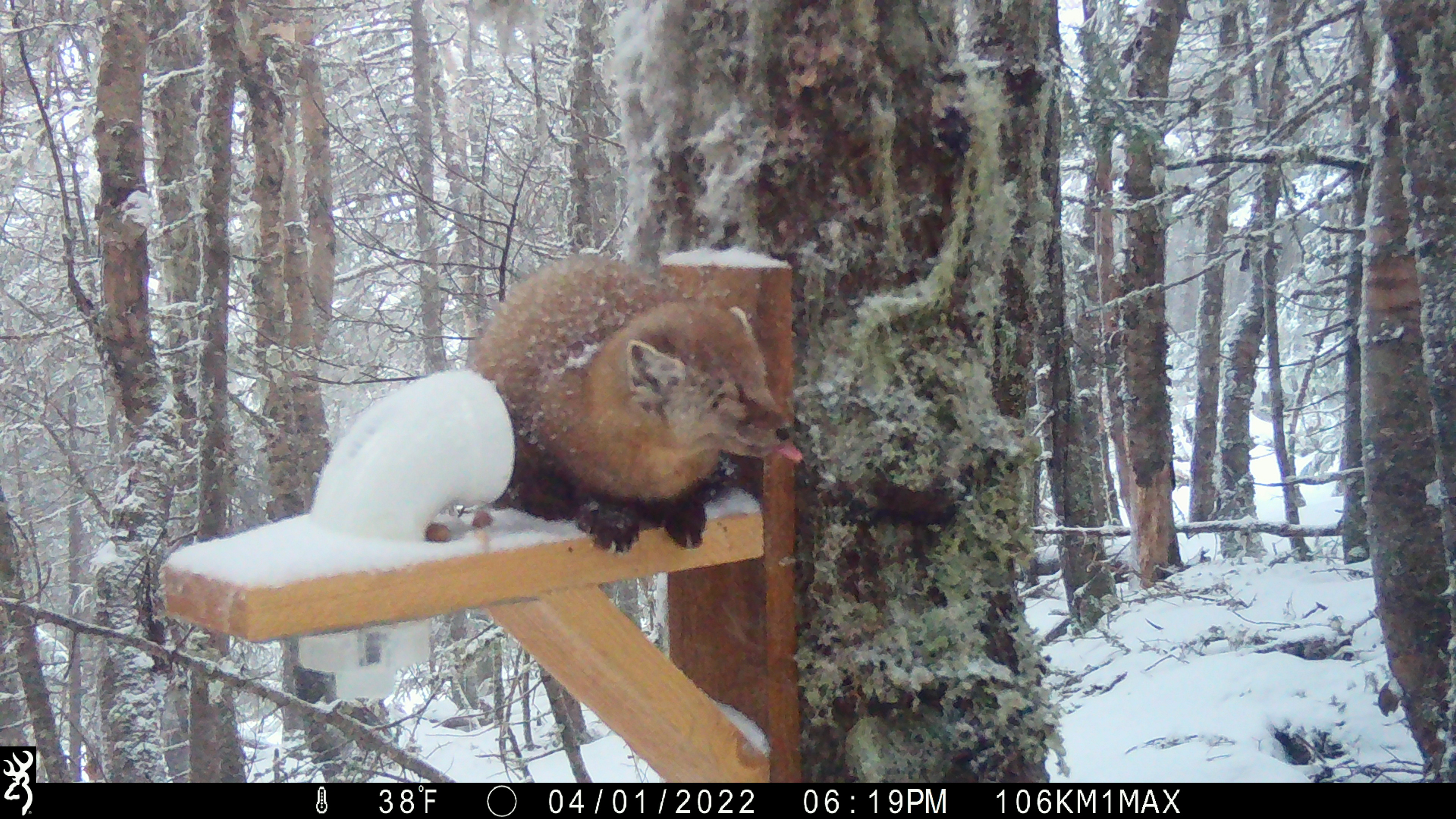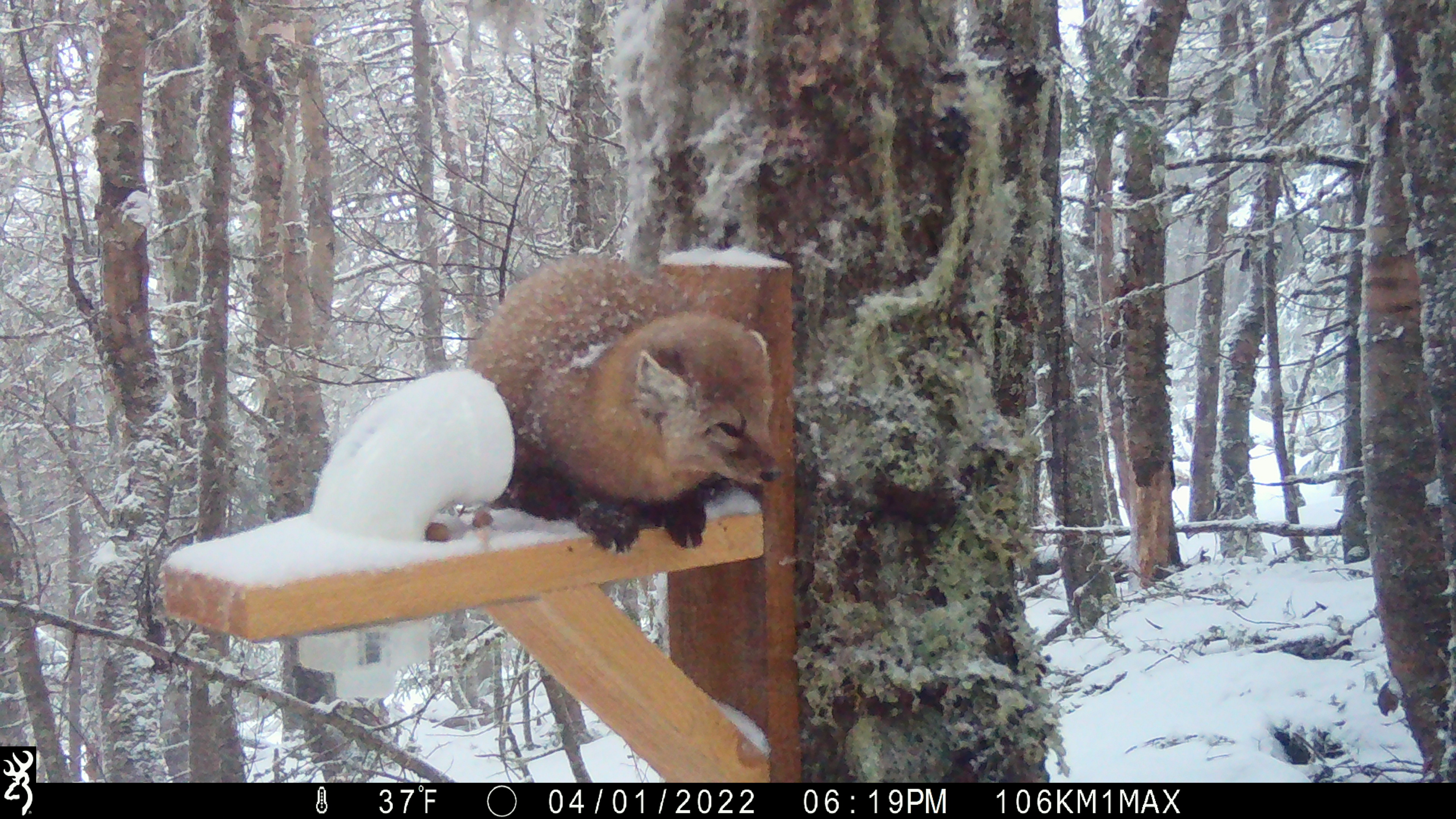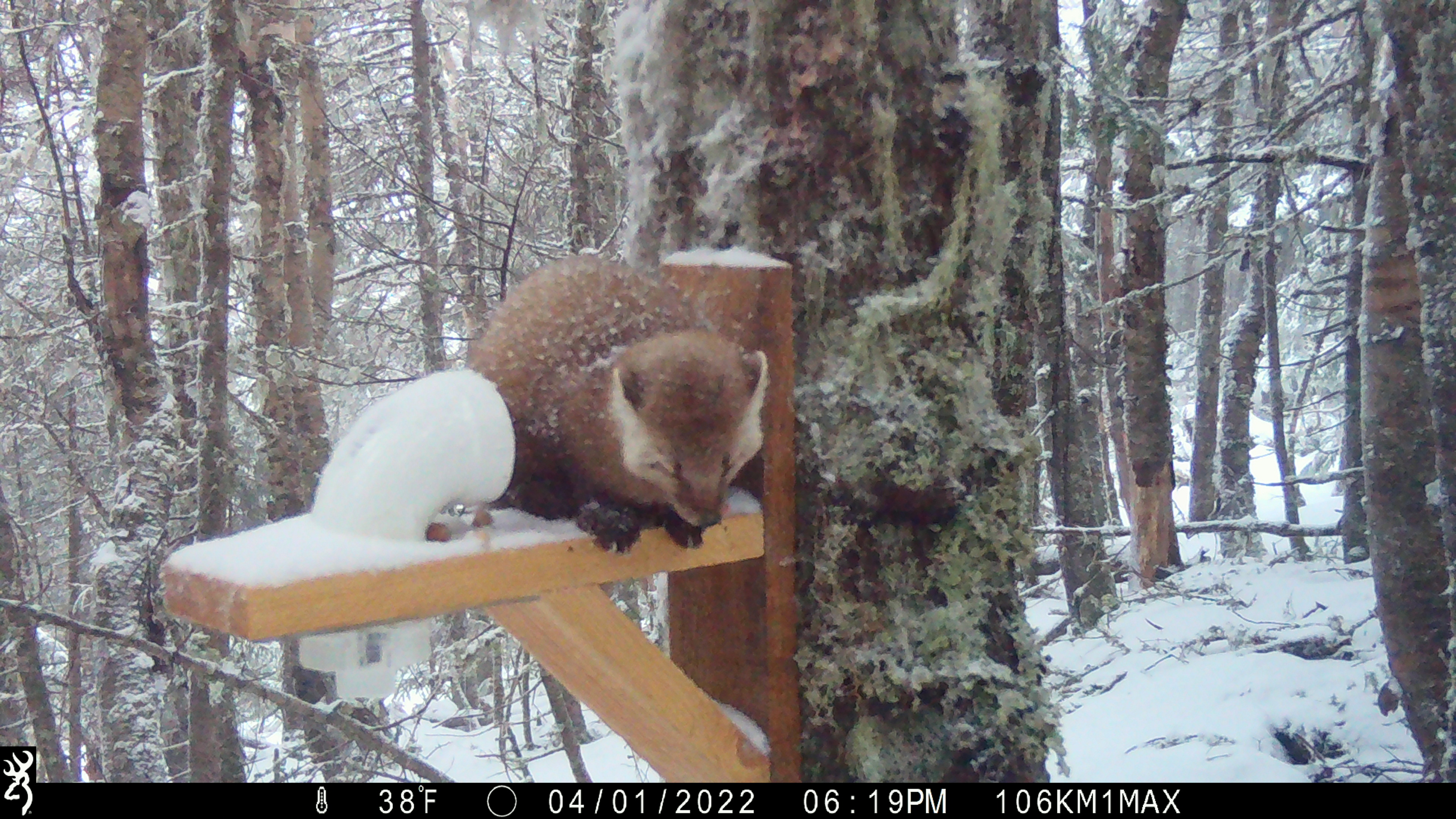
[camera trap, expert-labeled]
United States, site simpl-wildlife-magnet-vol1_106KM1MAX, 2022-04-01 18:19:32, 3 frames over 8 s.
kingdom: Animalia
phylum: Chordata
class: Mammalia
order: Carnivora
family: Mustelidae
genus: Martes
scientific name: Martes americana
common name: american marten